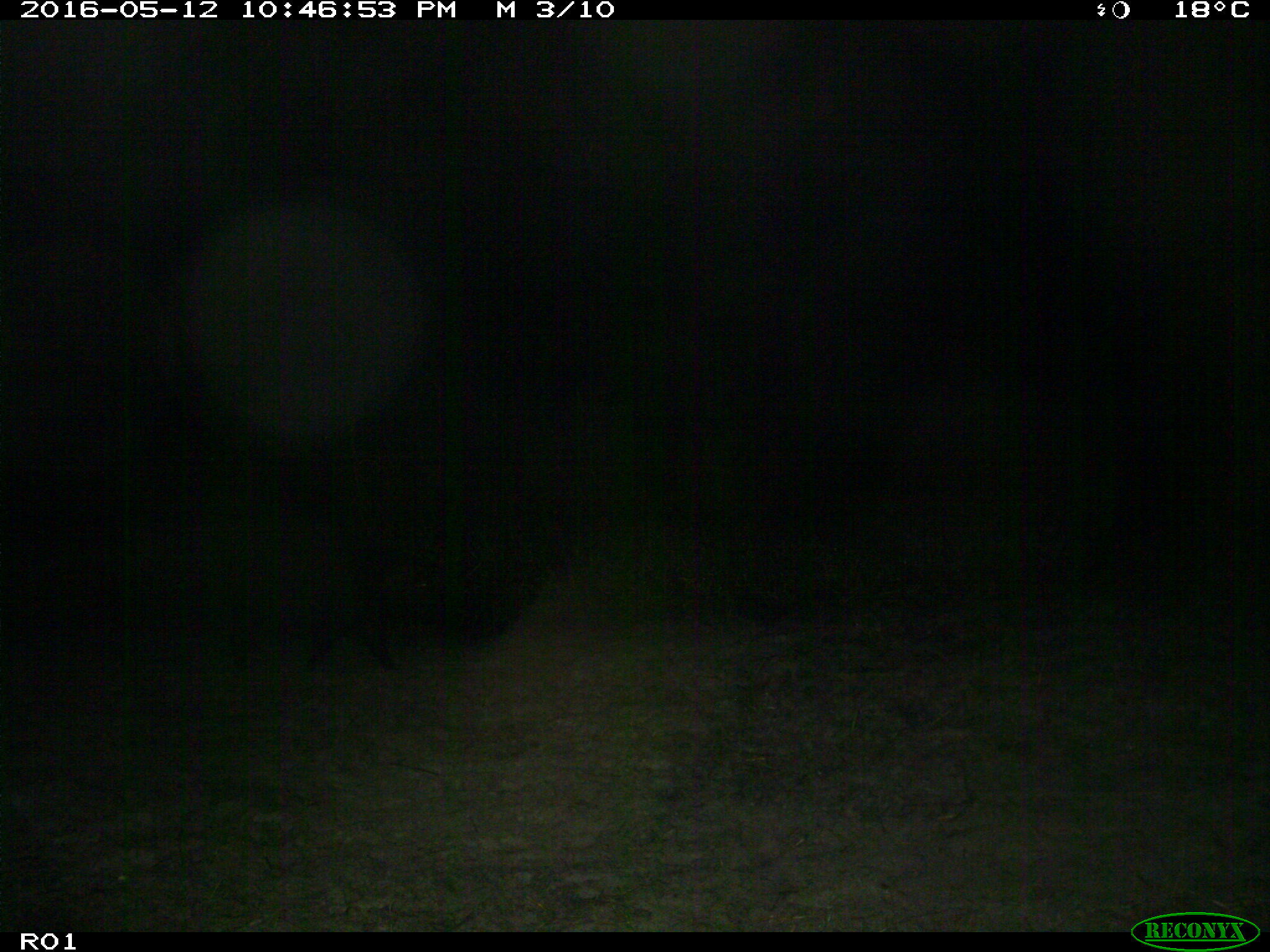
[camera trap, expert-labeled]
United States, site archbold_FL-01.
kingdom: Animalia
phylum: Chordata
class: Mammalia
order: Artiodactyla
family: Suidae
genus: Sus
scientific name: Sus scrofa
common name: wild boar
Sus scrofa (wild boar).